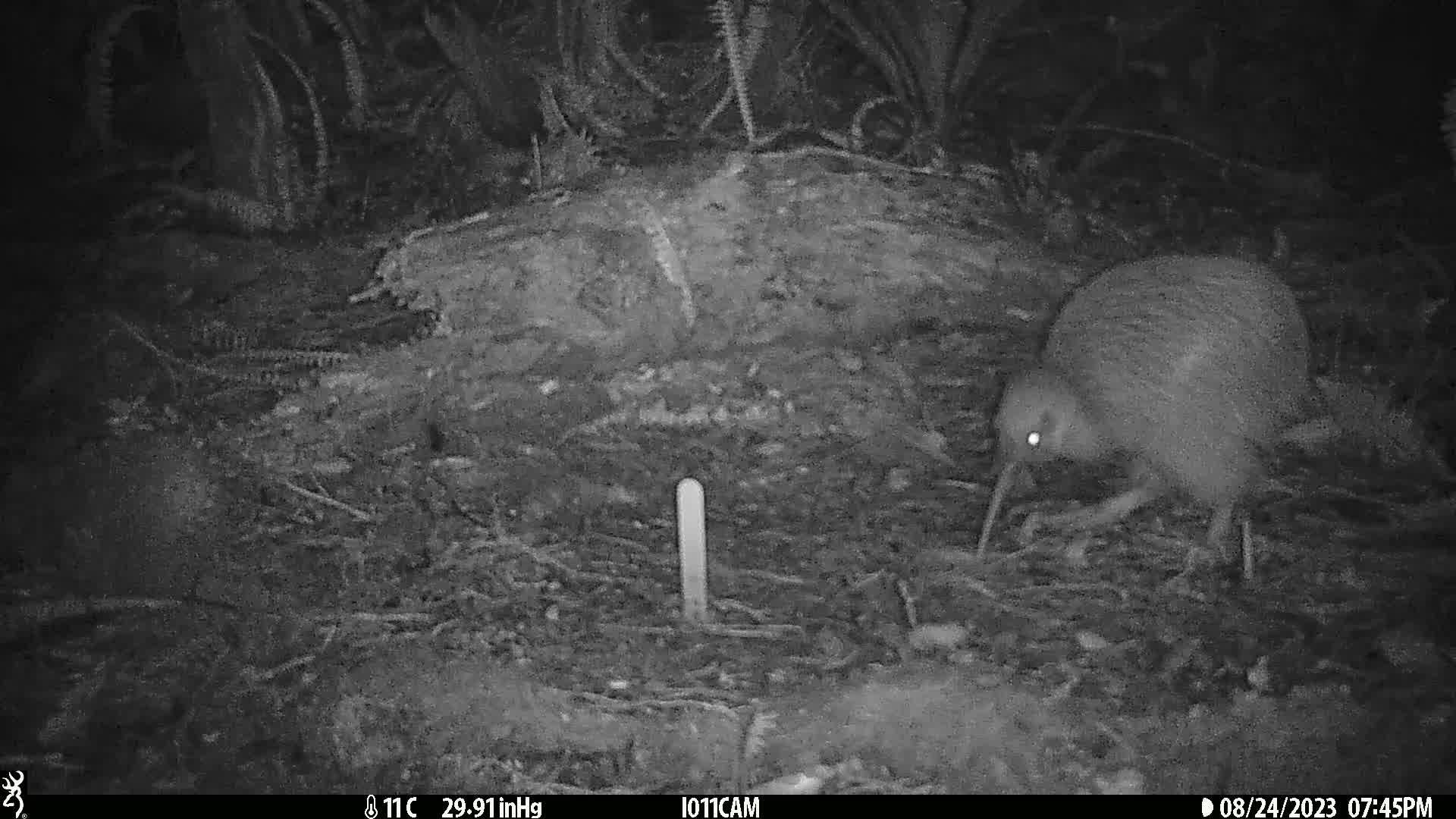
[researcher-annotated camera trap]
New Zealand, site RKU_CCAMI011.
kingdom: Animalia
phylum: Chordata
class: Aves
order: Apterygiformes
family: Apterygidae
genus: Apteryx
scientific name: Apteryx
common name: kiwi